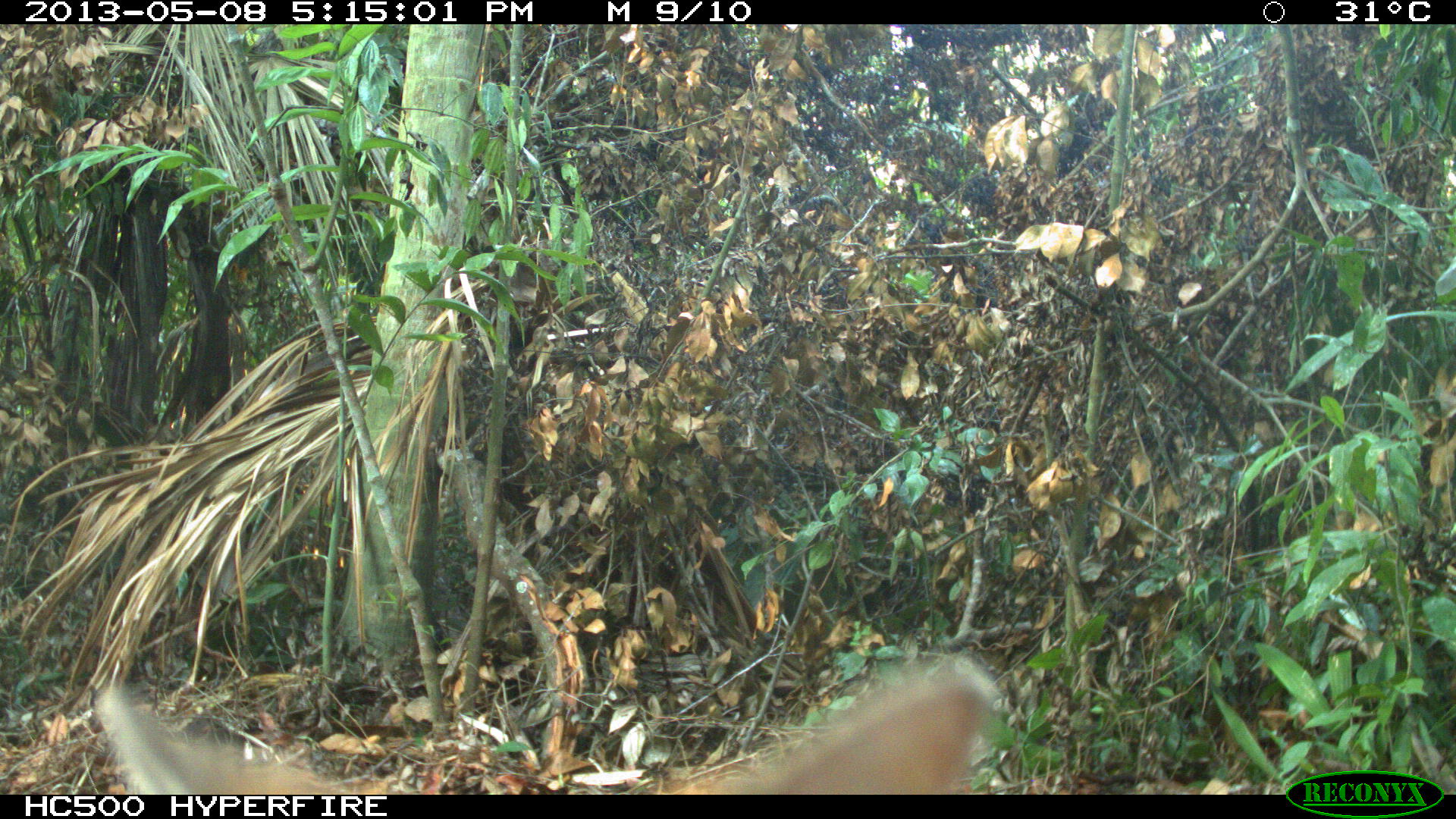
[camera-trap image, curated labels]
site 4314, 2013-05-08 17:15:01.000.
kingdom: Animalia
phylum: Chordata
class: Mammalia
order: Carnivora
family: Canidae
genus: Urocyon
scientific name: Urocyon cinereoargenteus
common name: gray fox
Urocyon cinereoargenteus (gray fox), count 1.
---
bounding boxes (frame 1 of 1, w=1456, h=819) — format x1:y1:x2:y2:
urocyon cinereoargenteus: 88:649:998:793